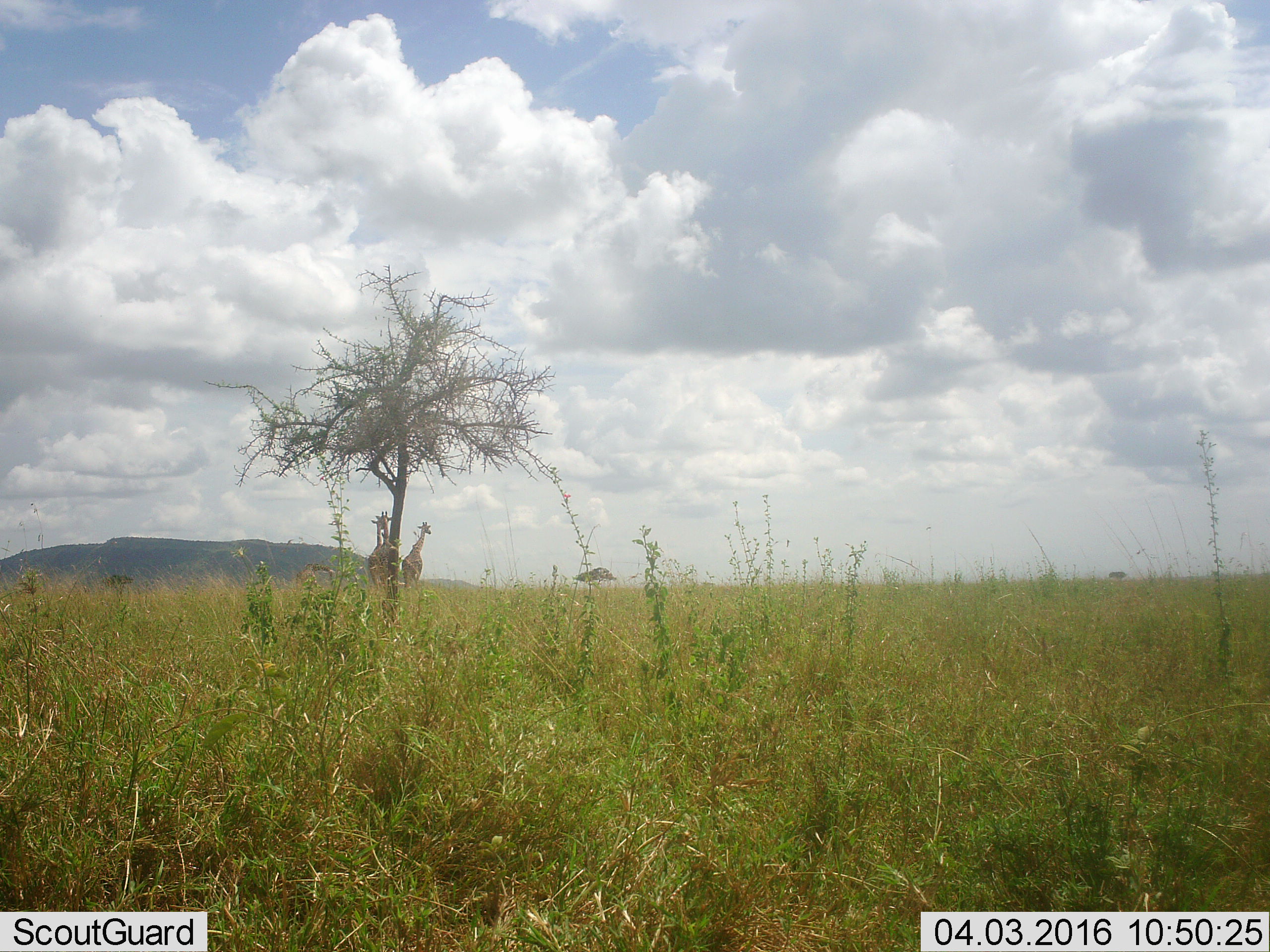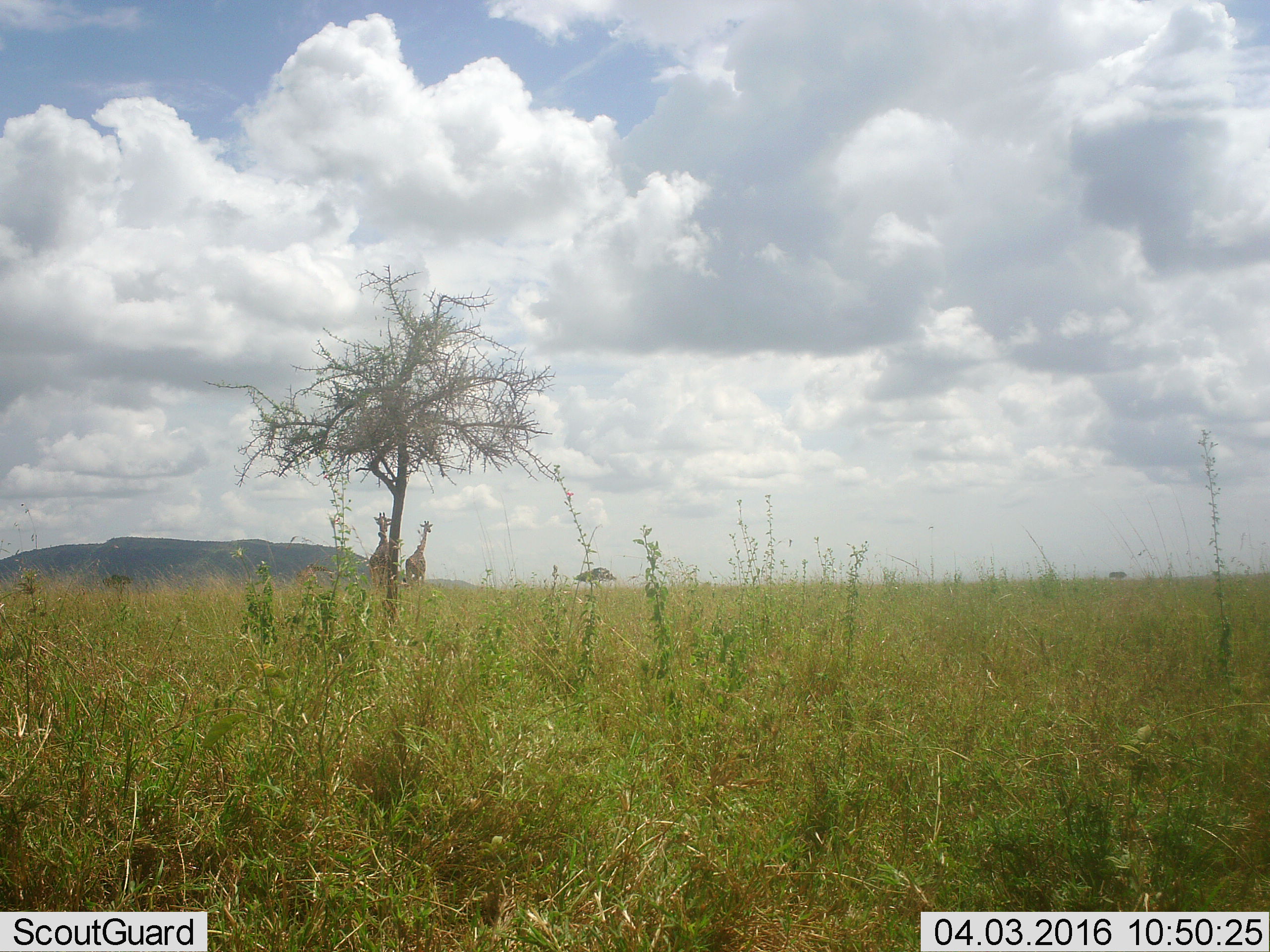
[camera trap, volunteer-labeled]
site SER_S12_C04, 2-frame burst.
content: unidentified animal